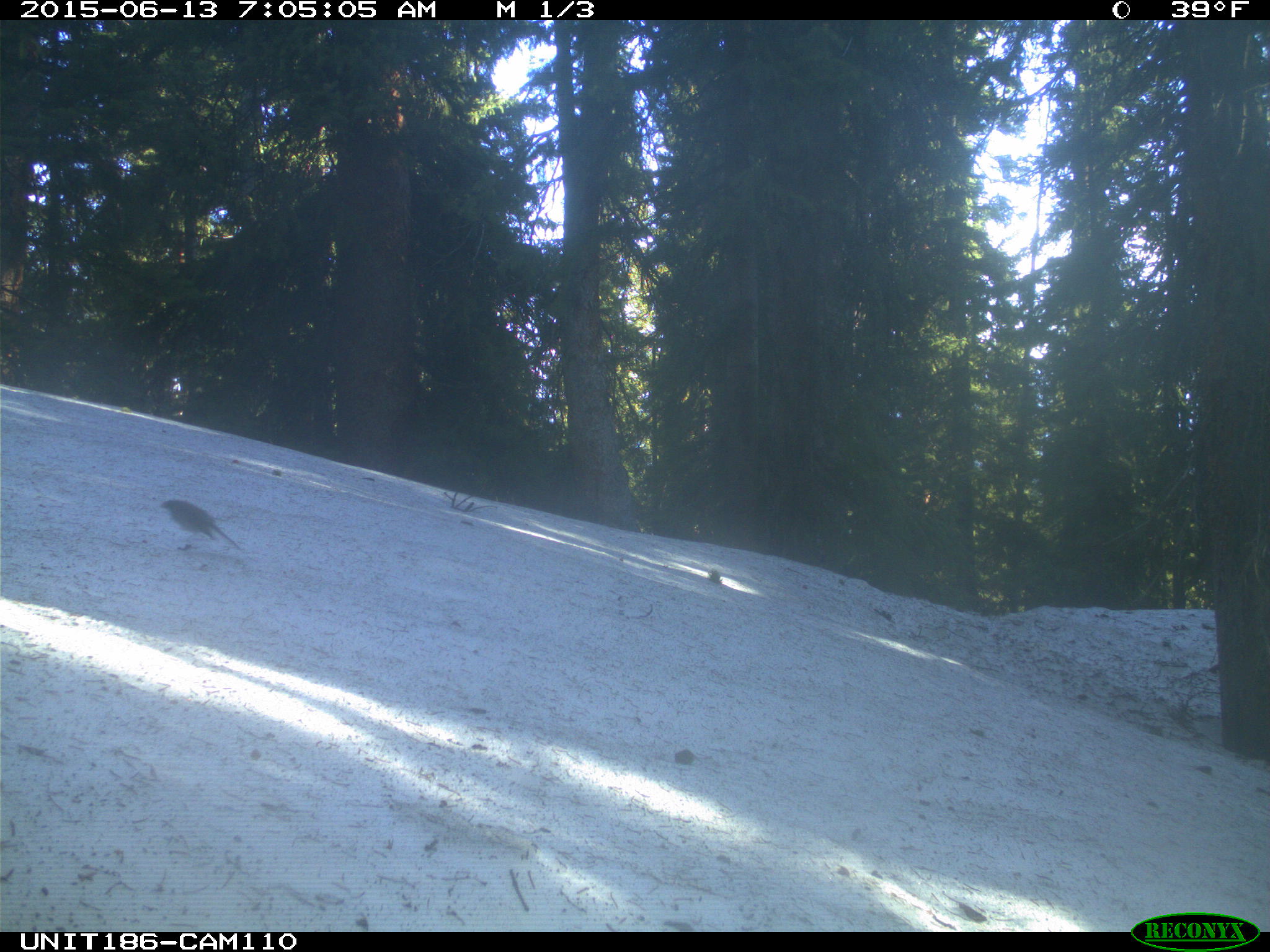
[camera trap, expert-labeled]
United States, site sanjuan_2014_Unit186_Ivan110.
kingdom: Animalia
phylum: Chordata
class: Aves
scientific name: Aves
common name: birds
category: unidentified bird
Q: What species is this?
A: Unidentified bird (birds) (Aves).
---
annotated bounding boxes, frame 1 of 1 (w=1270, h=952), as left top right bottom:
animal: 158 496 247 552